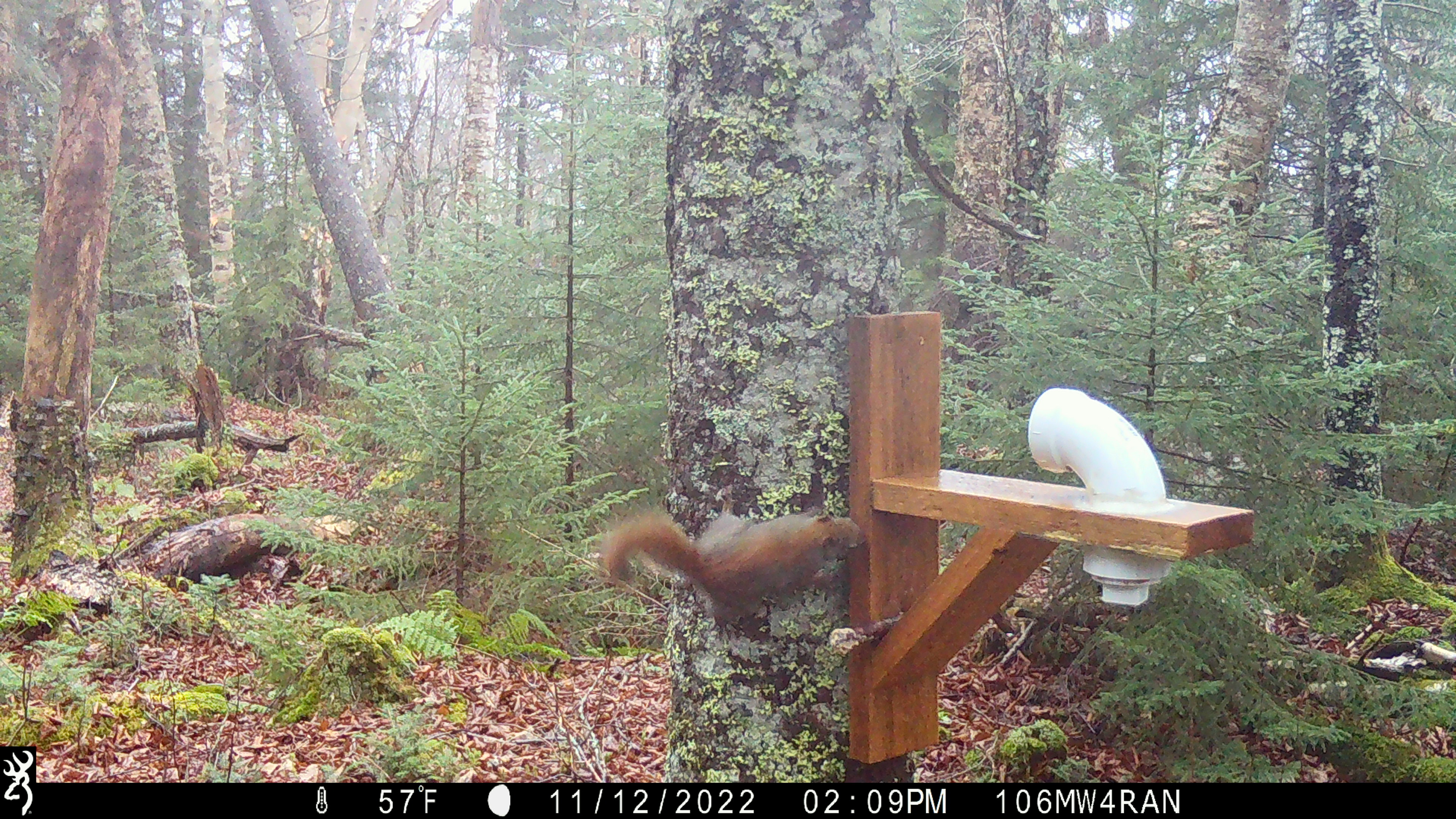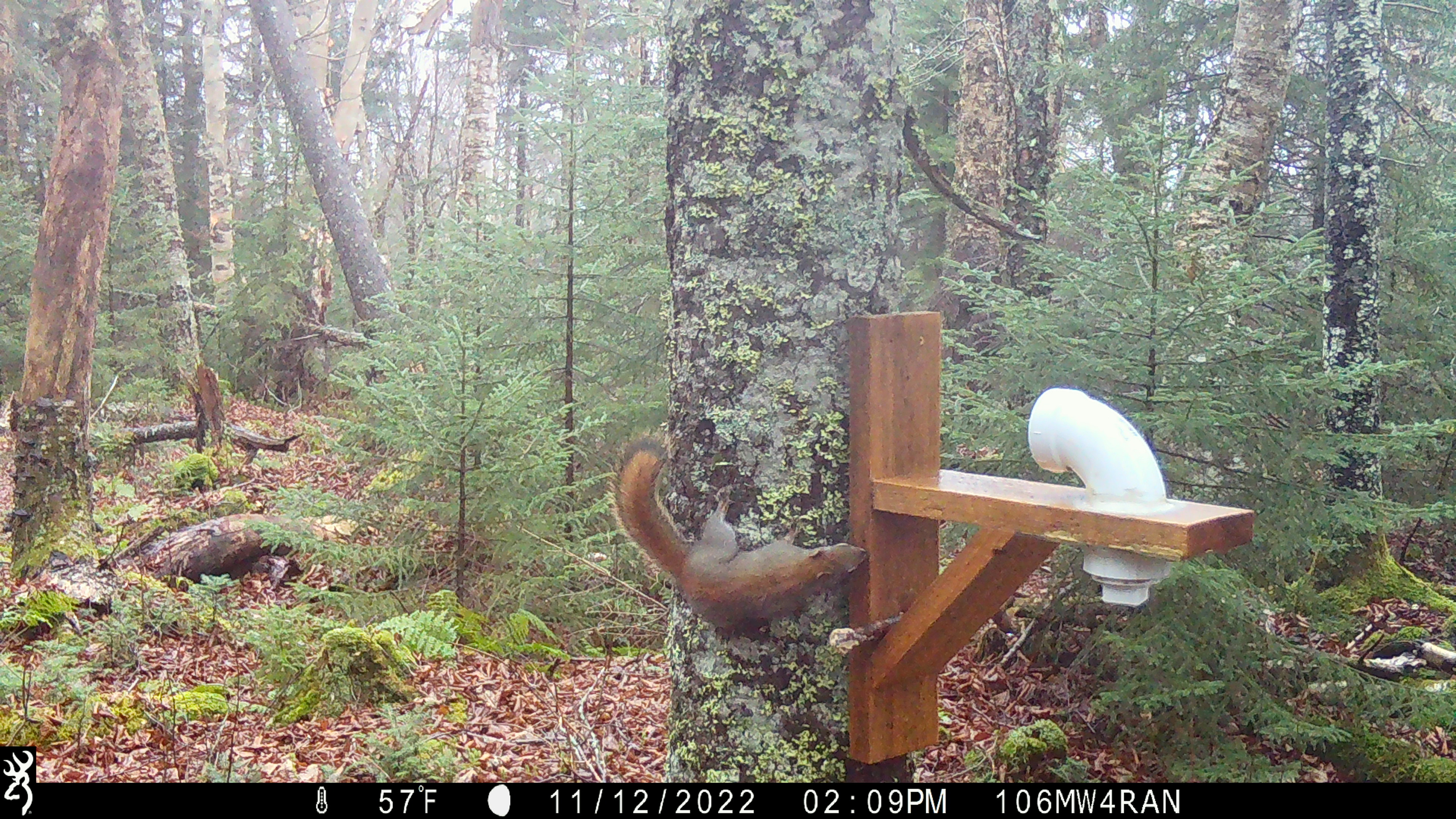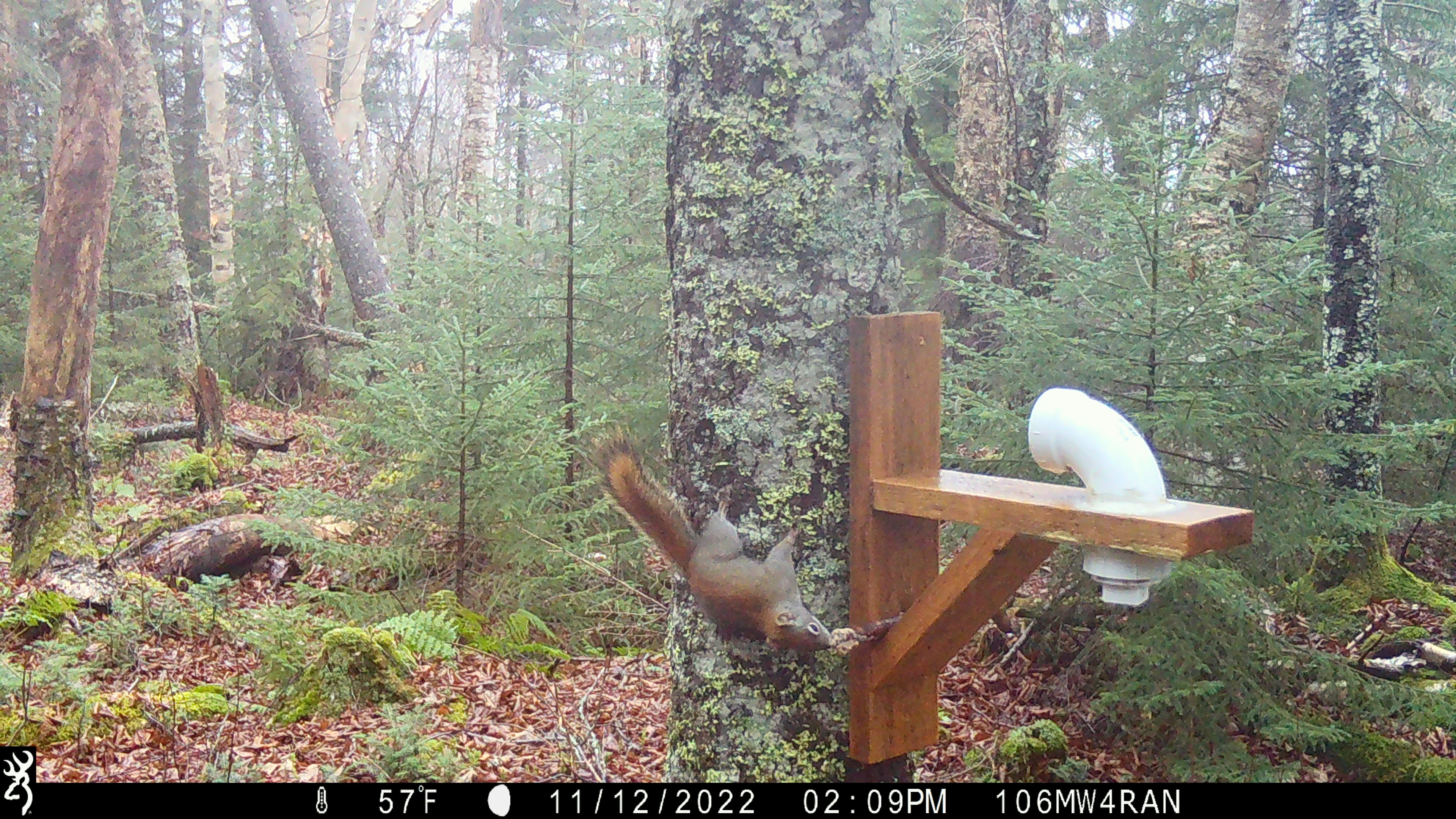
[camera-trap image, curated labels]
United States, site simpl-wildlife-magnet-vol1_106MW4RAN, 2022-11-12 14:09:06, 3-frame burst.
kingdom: Animalia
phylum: Chordata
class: Mammalia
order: Rodentia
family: Sciuridae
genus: Tamiasciurus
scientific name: Tamiasciurus hudsonicus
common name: red squirrel